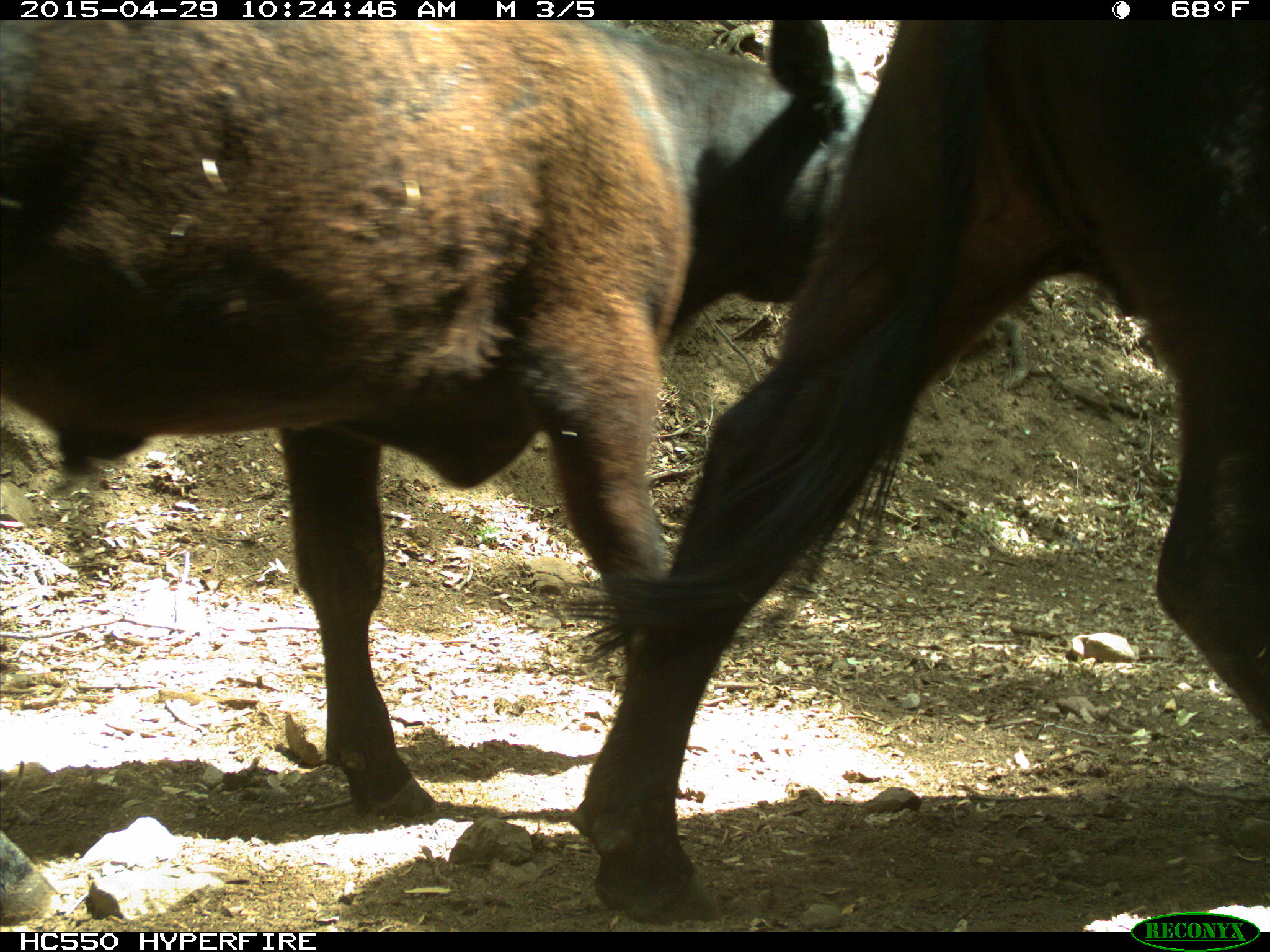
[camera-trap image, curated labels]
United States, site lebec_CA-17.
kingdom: Animalia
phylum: Chordata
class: Mammalia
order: Artiodactyla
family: Bovidae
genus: Bos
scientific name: Bos taurus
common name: domestic cow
Bos taurus (domestic cow).